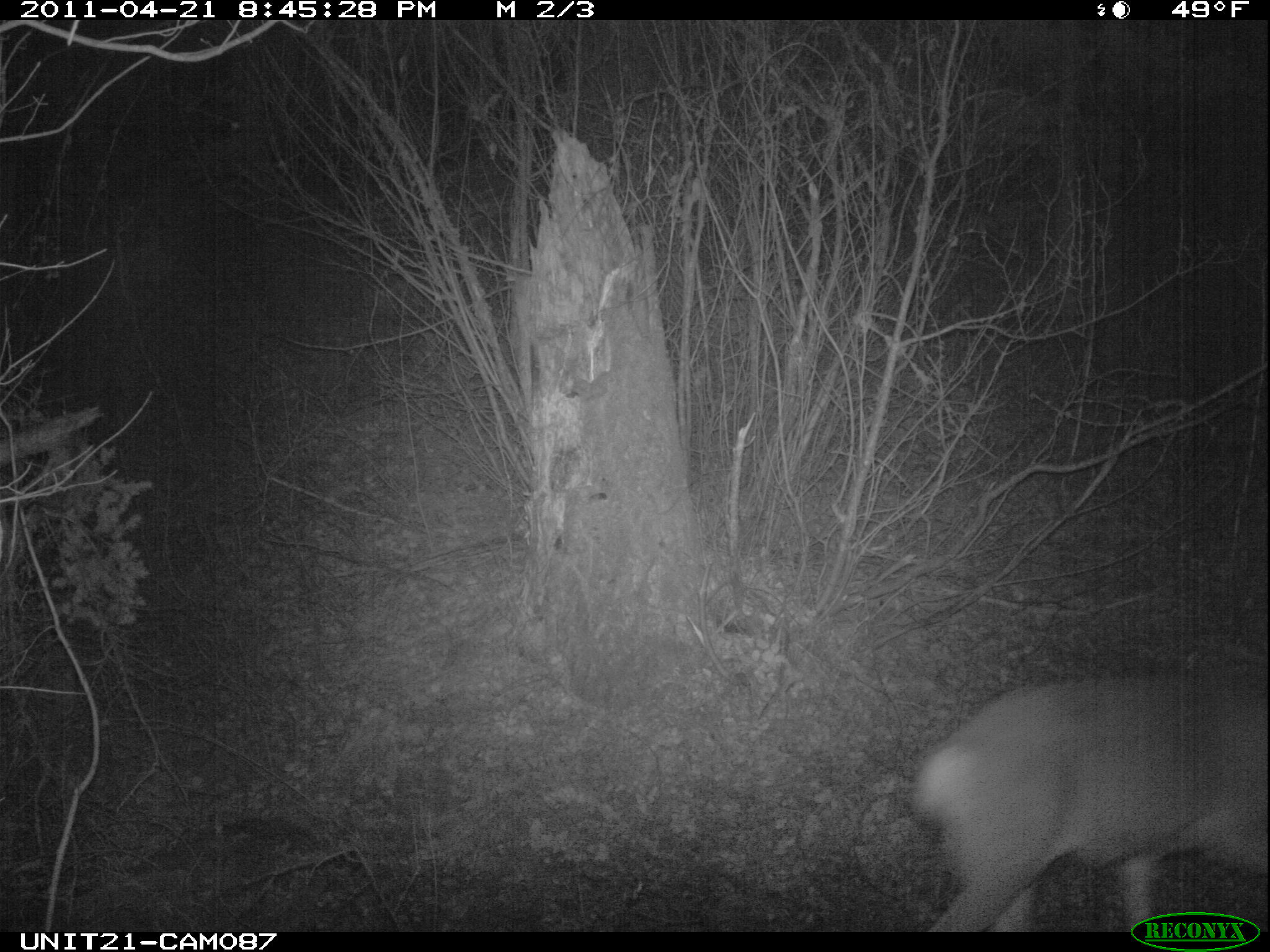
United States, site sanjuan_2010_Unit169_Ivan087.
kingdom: Animalia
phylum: Chordata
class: Mammalia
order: Artiodactyla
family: Cervidae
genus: Odocoileus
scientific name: Odocoileus hemionus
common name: mule deer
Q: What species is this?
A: Odocoileus hemionus (mule deer).